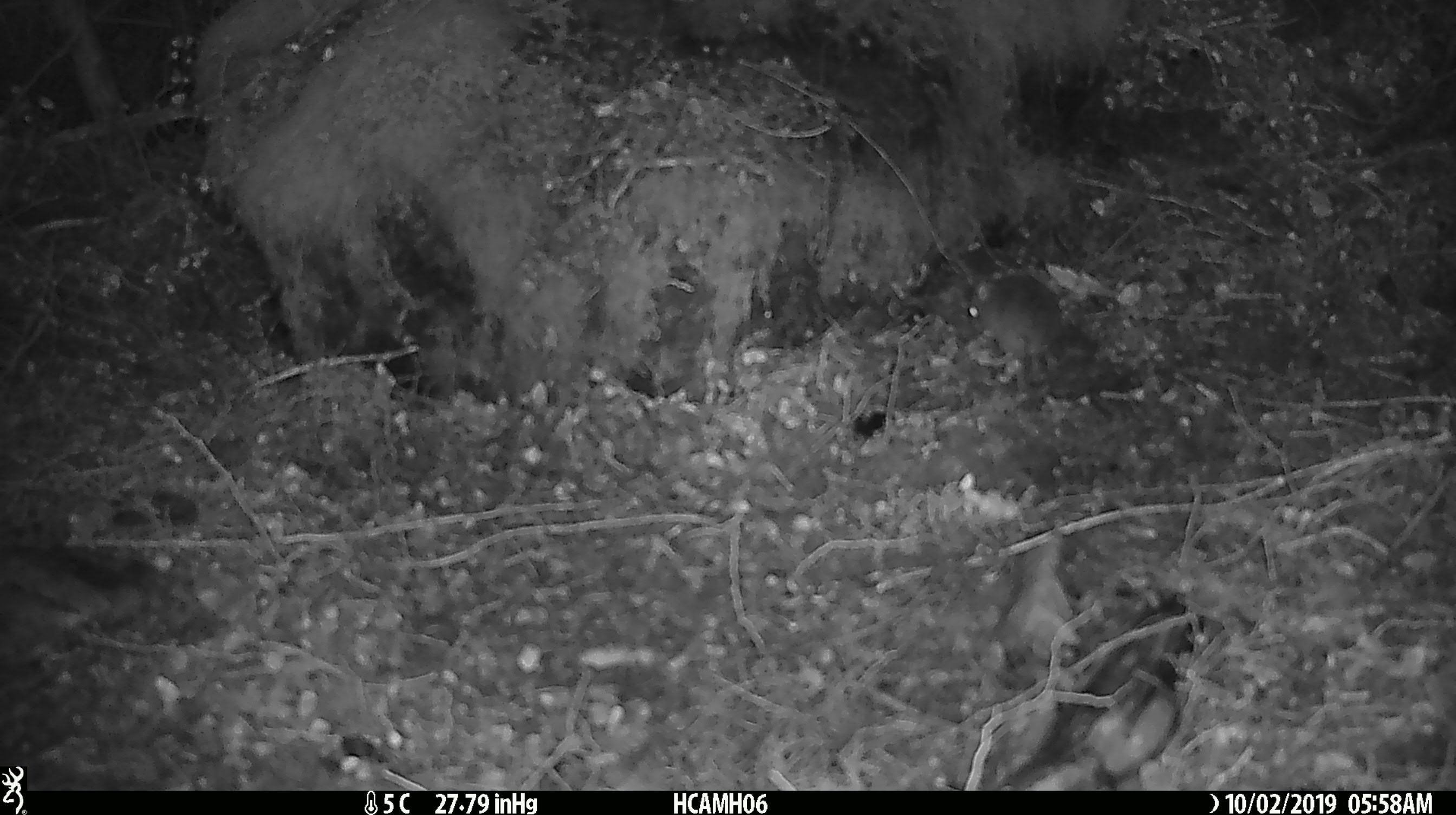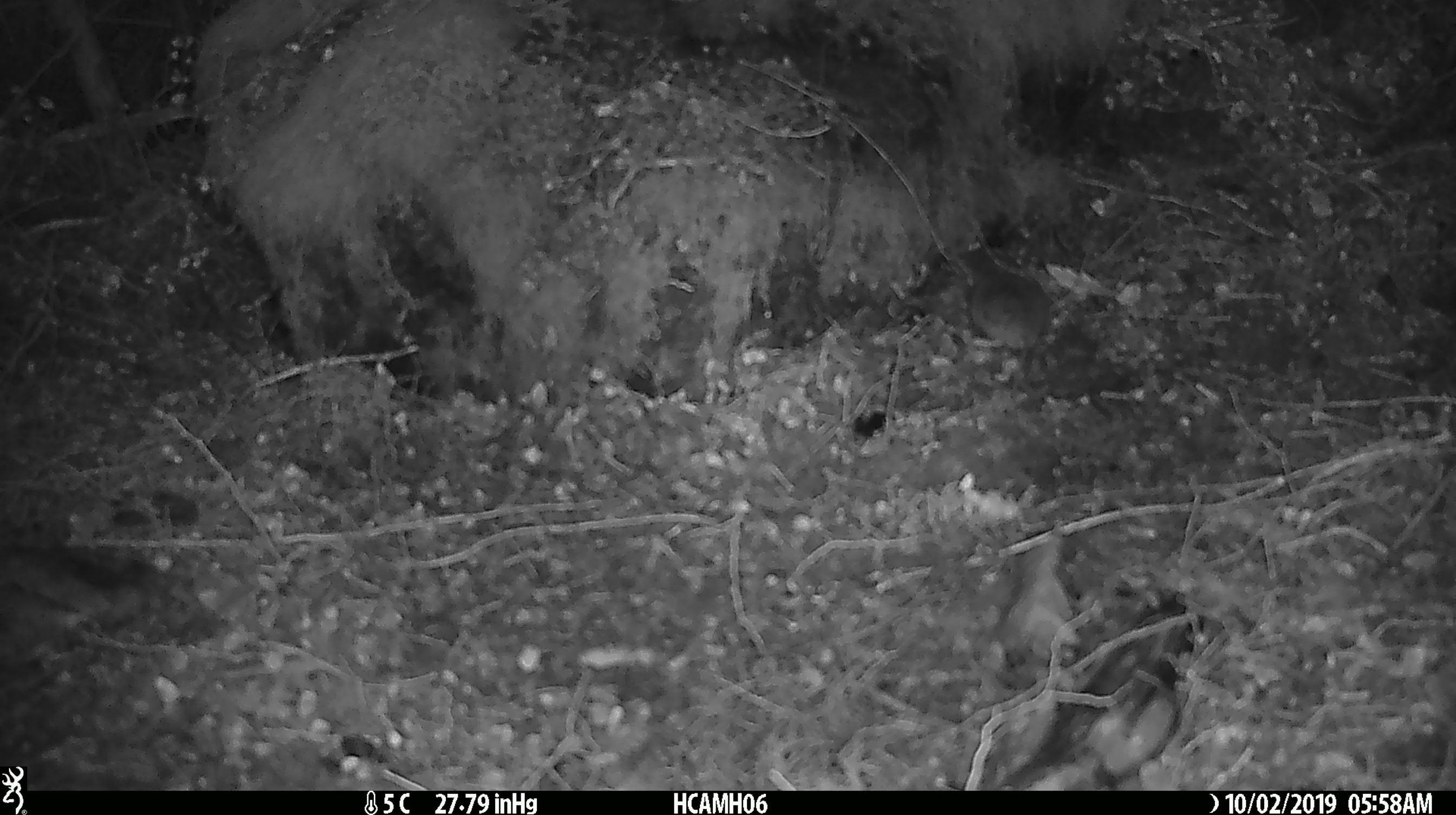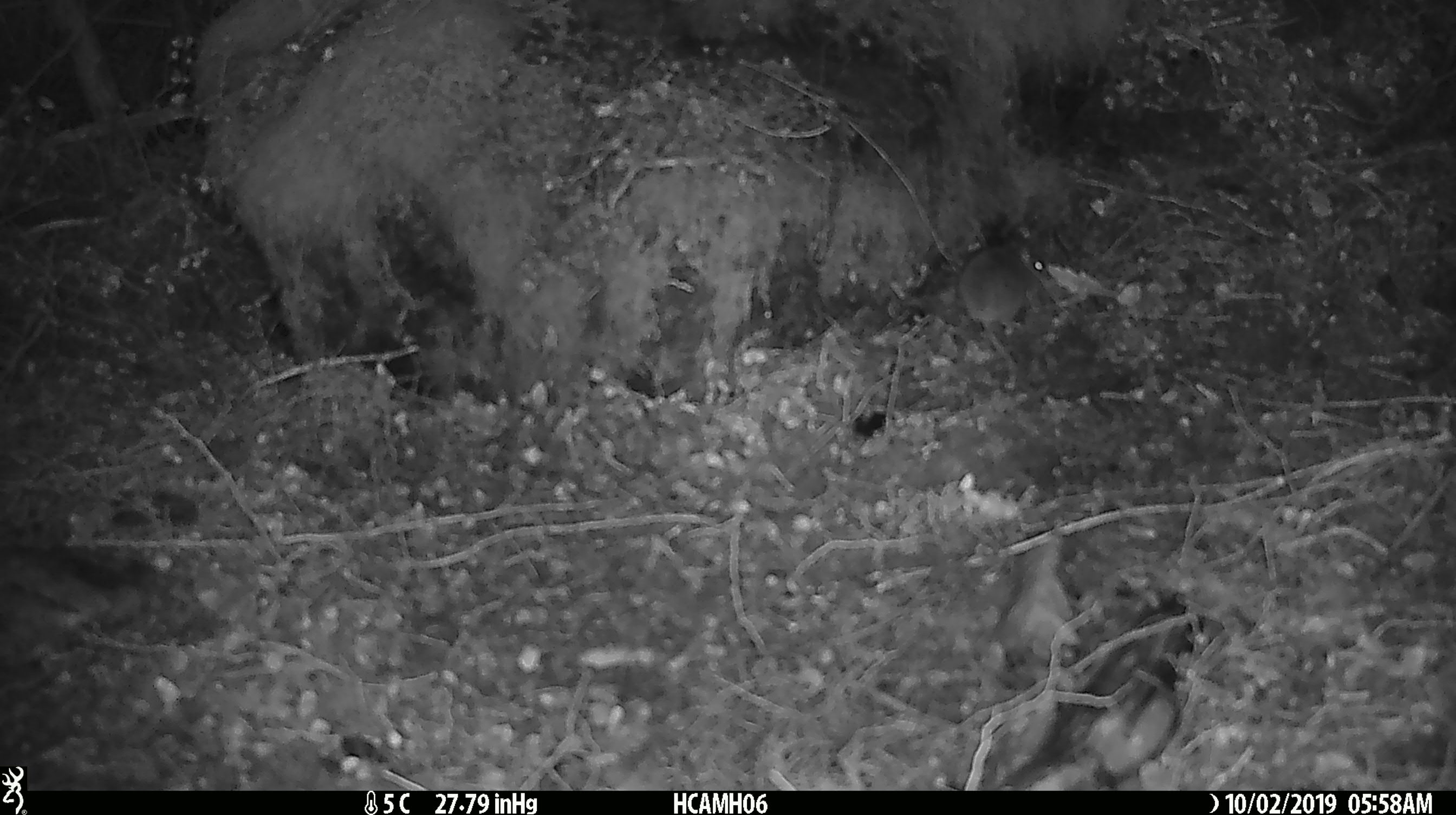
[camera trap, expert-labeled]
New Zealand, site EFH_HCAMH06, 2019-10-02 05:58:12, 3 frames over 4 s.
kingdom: Animalia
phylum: Chordata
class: Mammalia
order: Rodentia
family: Muridae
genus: Mus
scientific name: Mus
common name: mouse